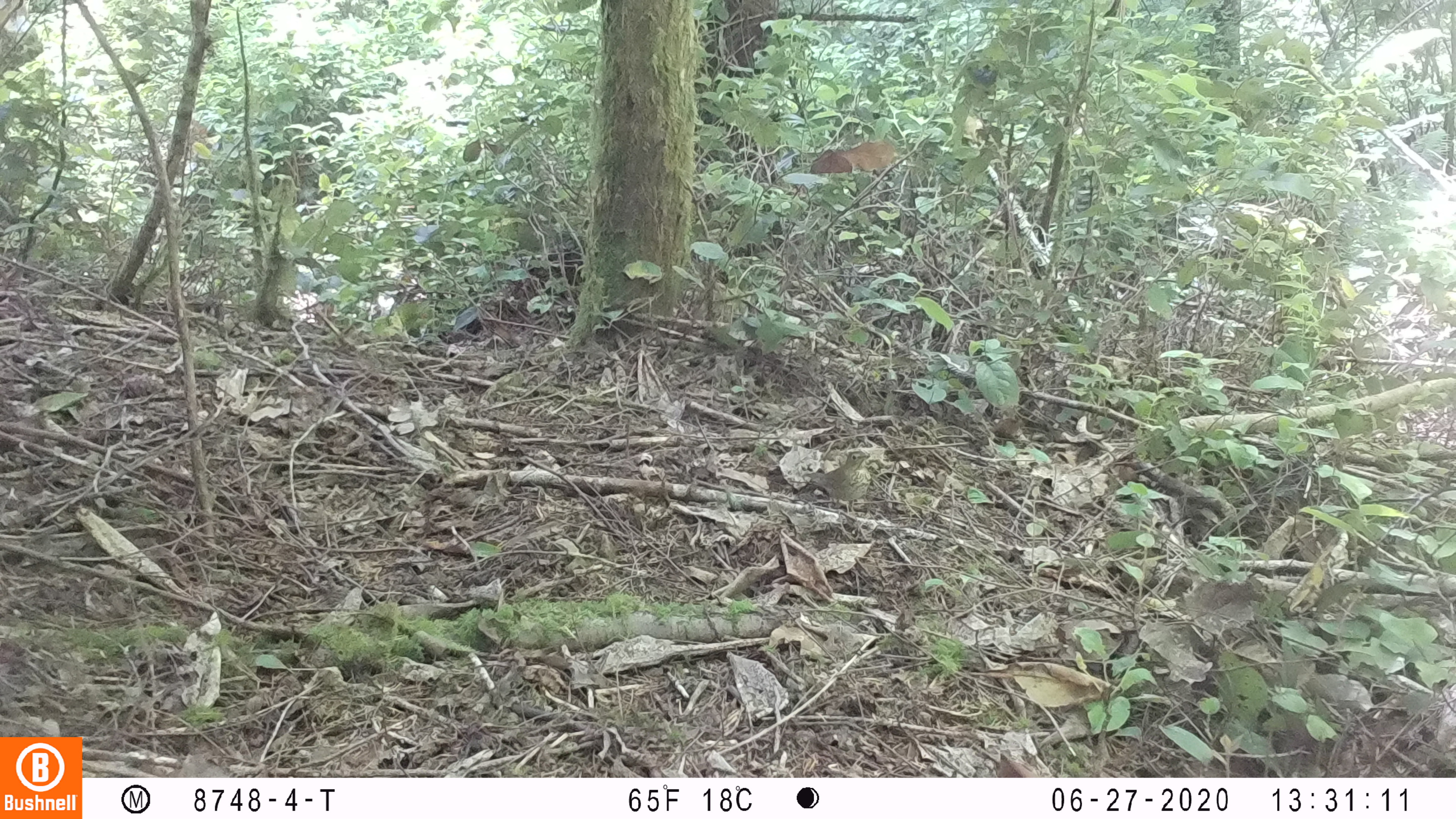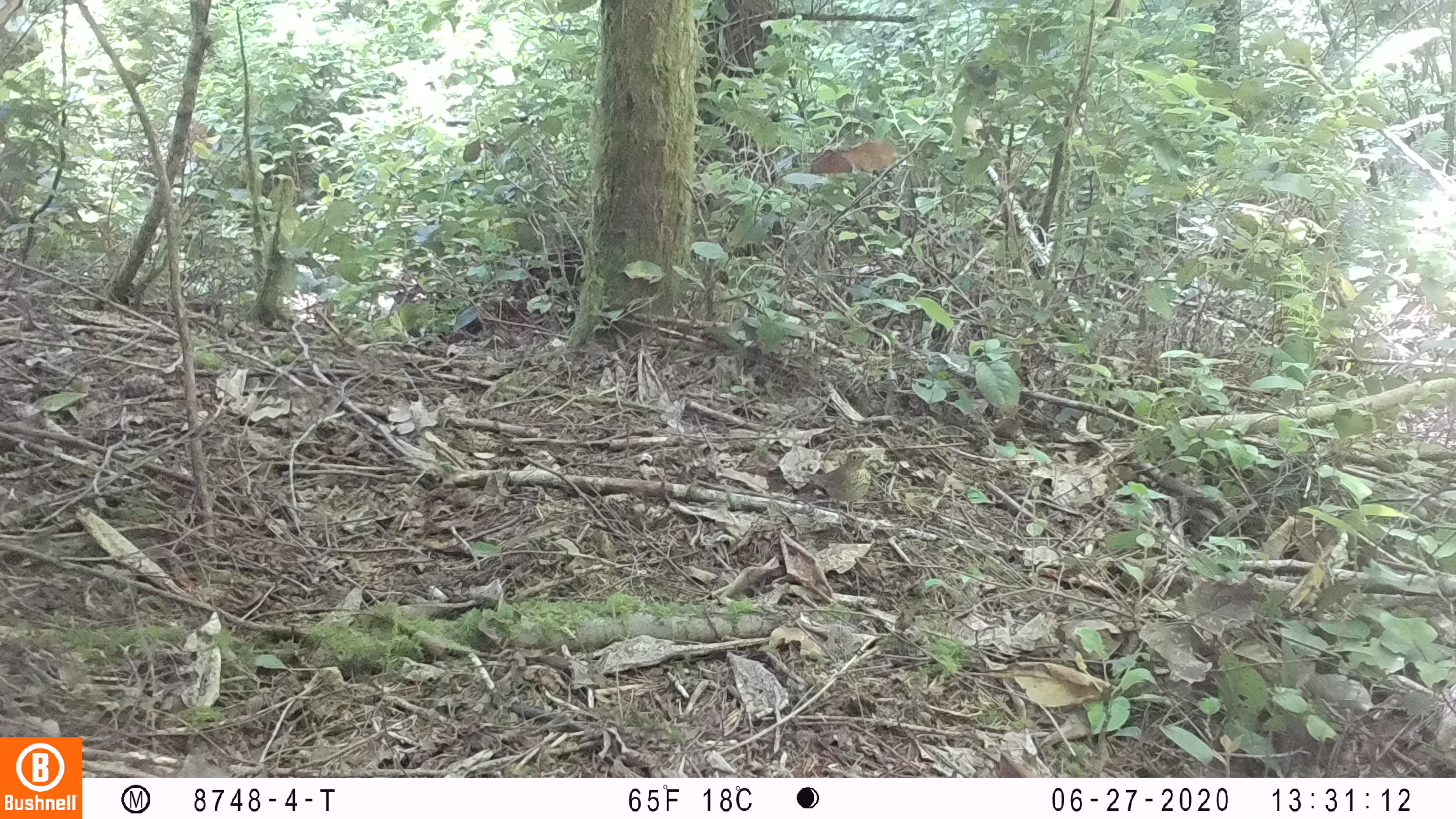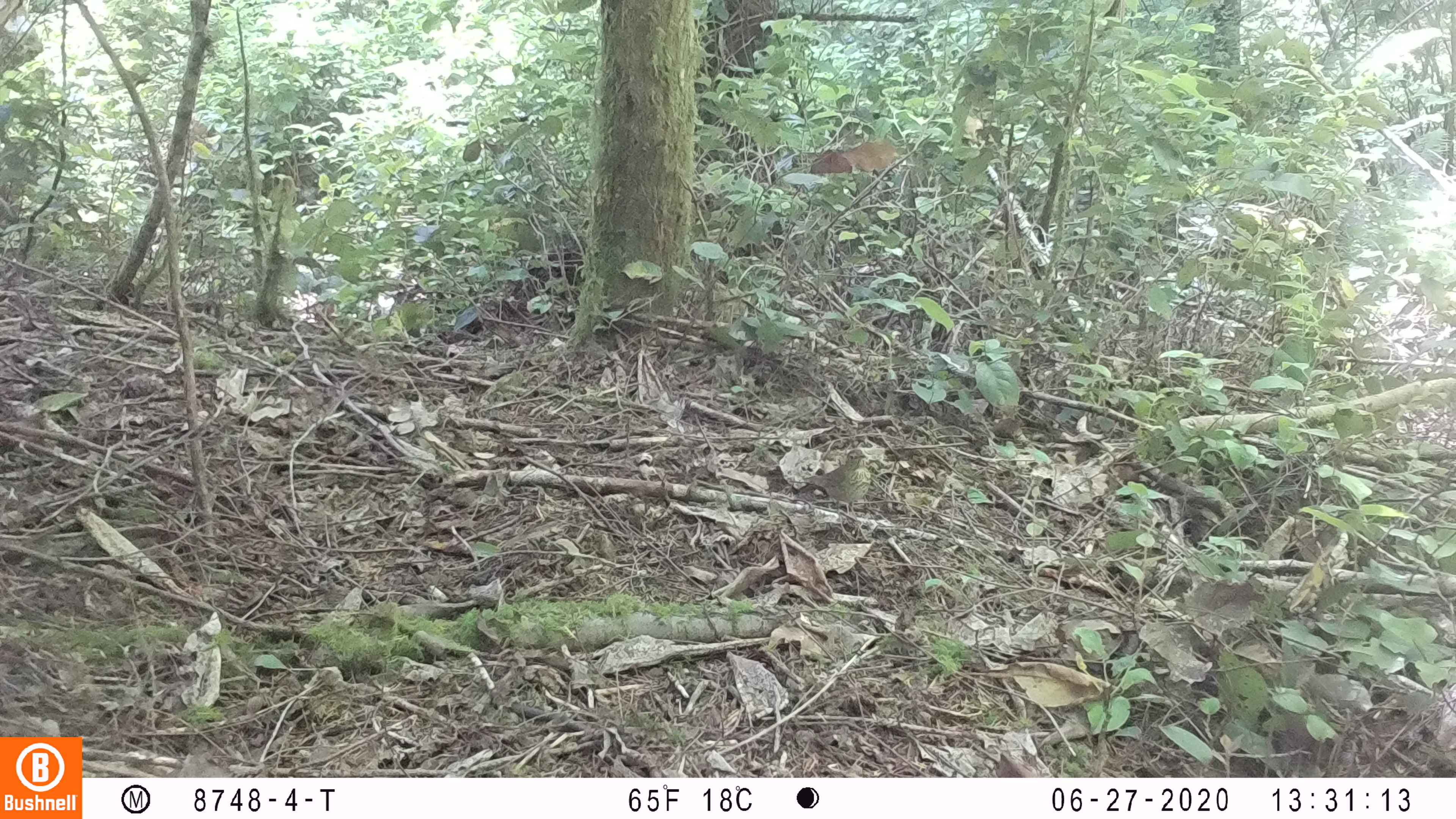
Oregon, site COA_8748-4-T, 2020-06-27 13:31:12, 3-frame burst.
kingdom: Animalia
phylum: Chordata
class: Aves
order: Passeriformes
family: Turdidae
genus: Catharus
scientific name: Catharus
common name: brown thrushes and nightingale-thrushes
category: catharus species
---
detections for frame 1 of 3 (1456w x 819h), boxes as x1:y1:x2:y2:
catharus species: 796:441:886:527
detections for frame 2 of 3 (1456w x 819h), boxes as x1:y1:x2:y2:
catharus species: 794:443:884:520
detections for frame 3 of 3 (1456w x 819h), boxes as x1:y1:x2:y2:
catharus species: 794:441:882:520